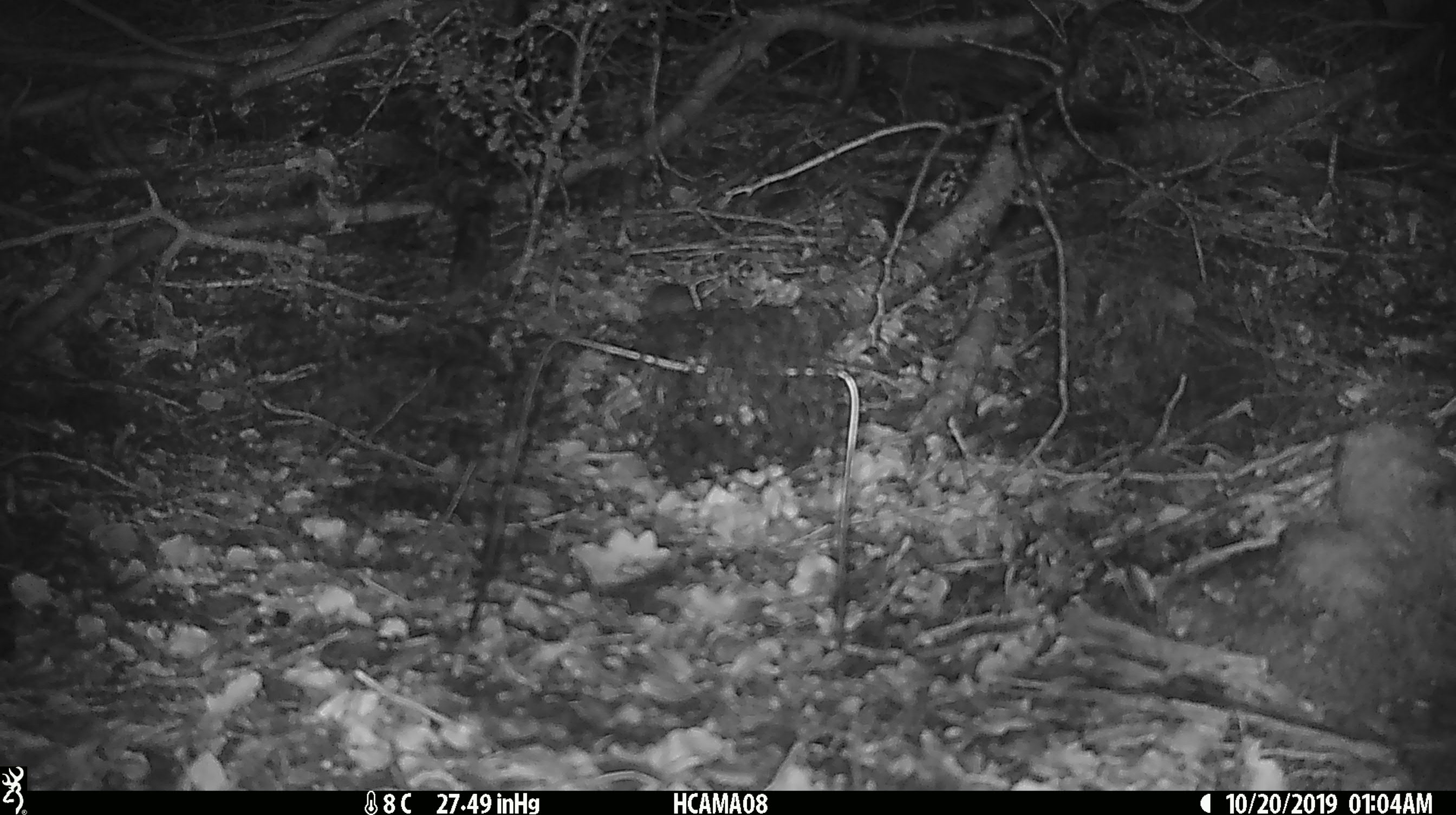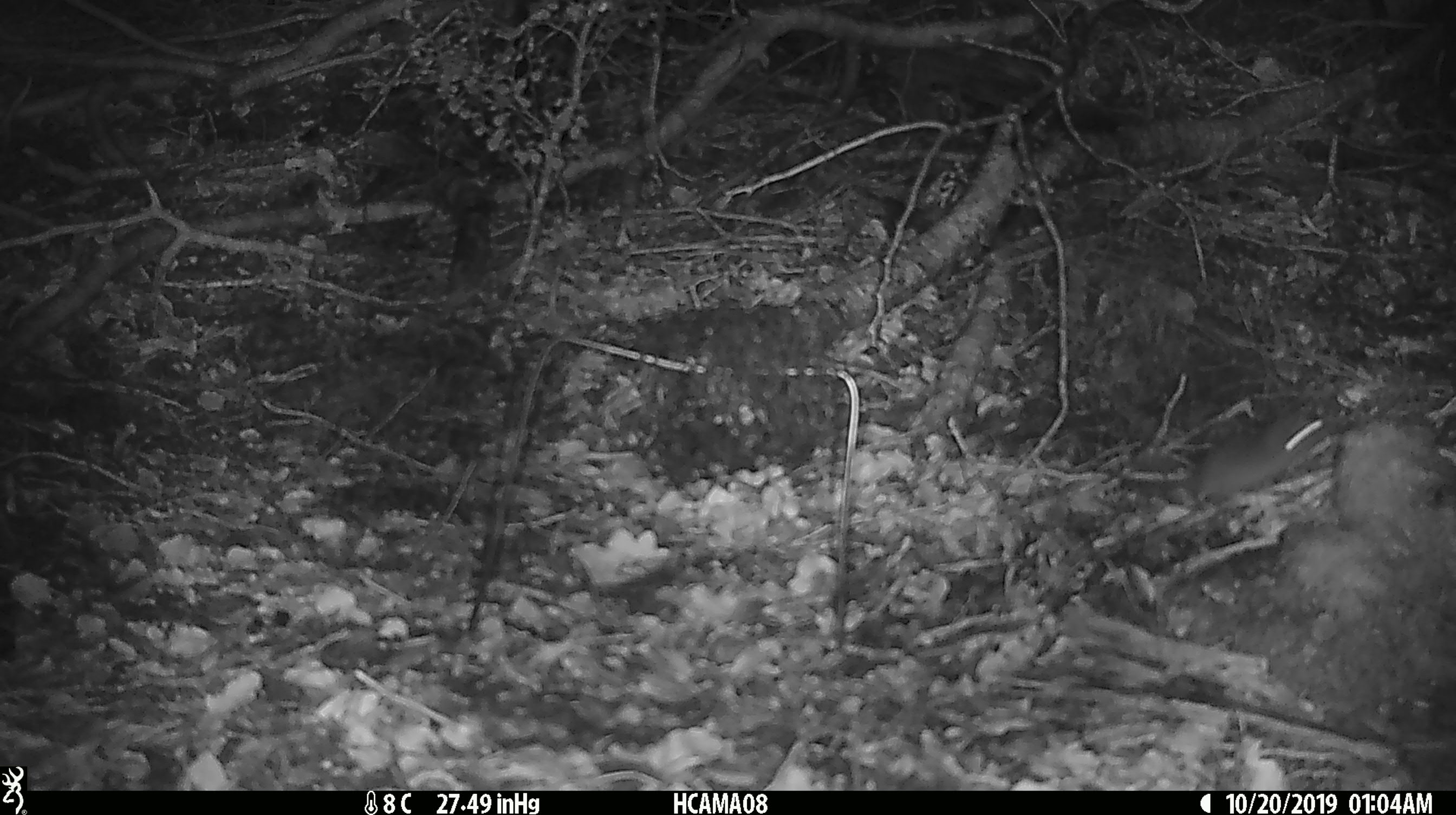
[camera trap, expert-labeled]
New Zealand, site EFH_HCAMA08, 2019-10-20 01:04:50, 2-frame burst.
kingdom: Animalia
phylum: Chordata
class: Mammalia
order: Rodentia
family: Muridae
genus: Mus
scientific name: Mus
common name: mouse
Mouse (Mus).